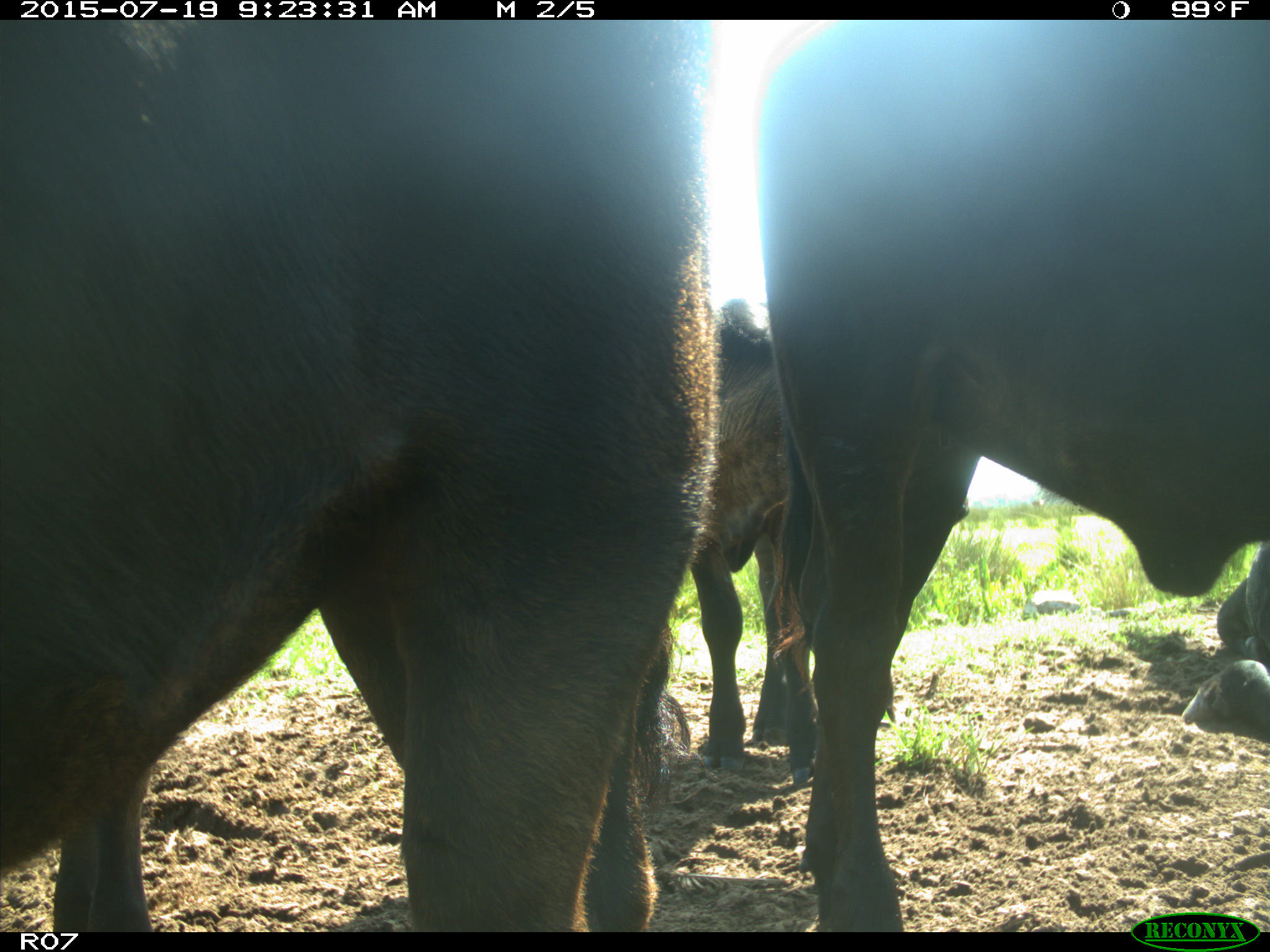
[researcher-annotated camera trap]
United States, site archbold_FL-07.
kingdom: Animalia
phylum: Chordata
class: Mammalia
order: Artiodactyla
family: Bovidae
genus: Bos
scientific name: Bos taurus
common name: domestic cow